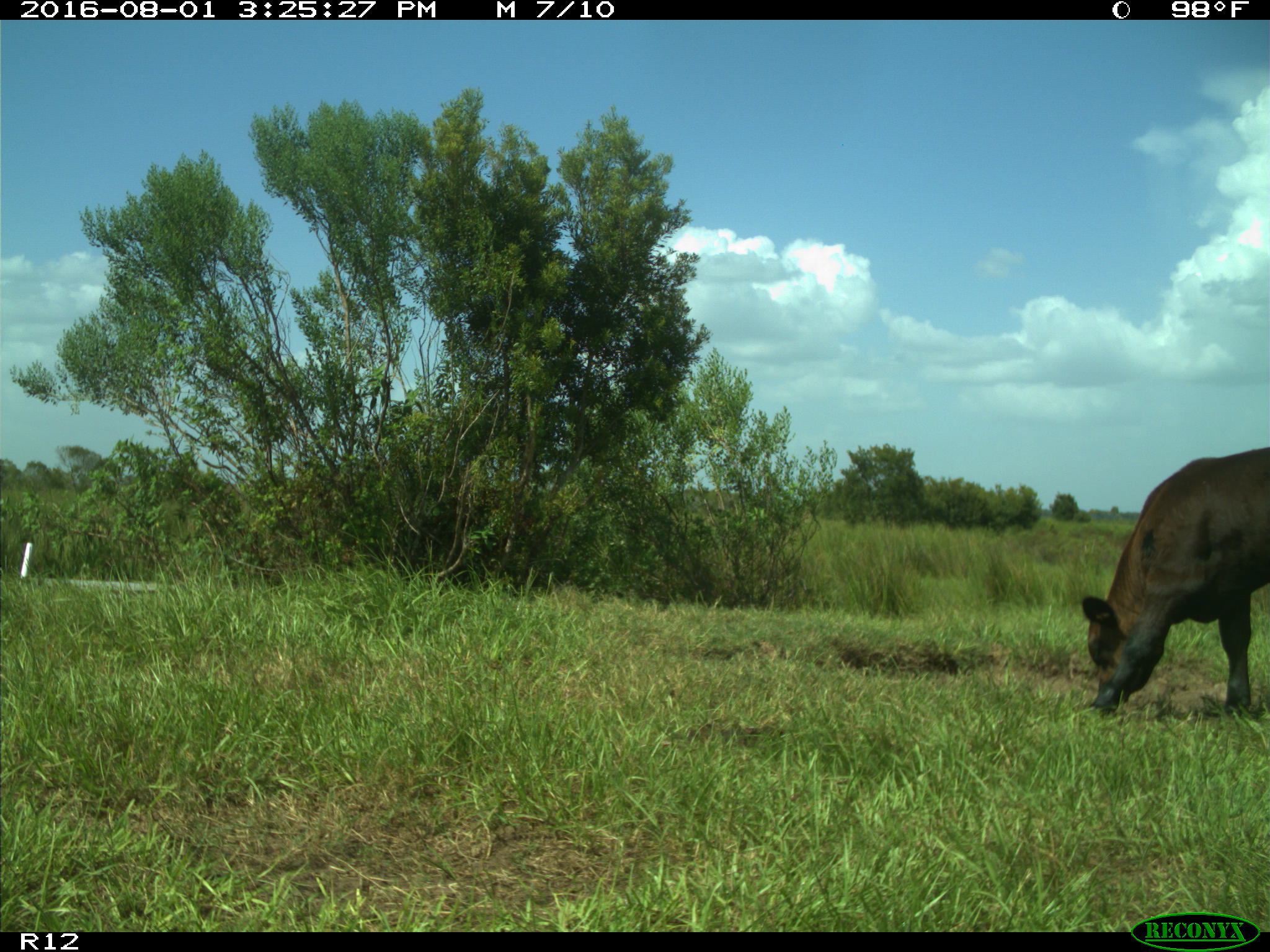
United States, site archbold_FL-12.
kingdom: Animalia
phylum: Chordata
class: Mammalia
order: Artiodactyla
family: Bovidae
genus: Bos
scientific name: Bos taurus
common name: domestic cow